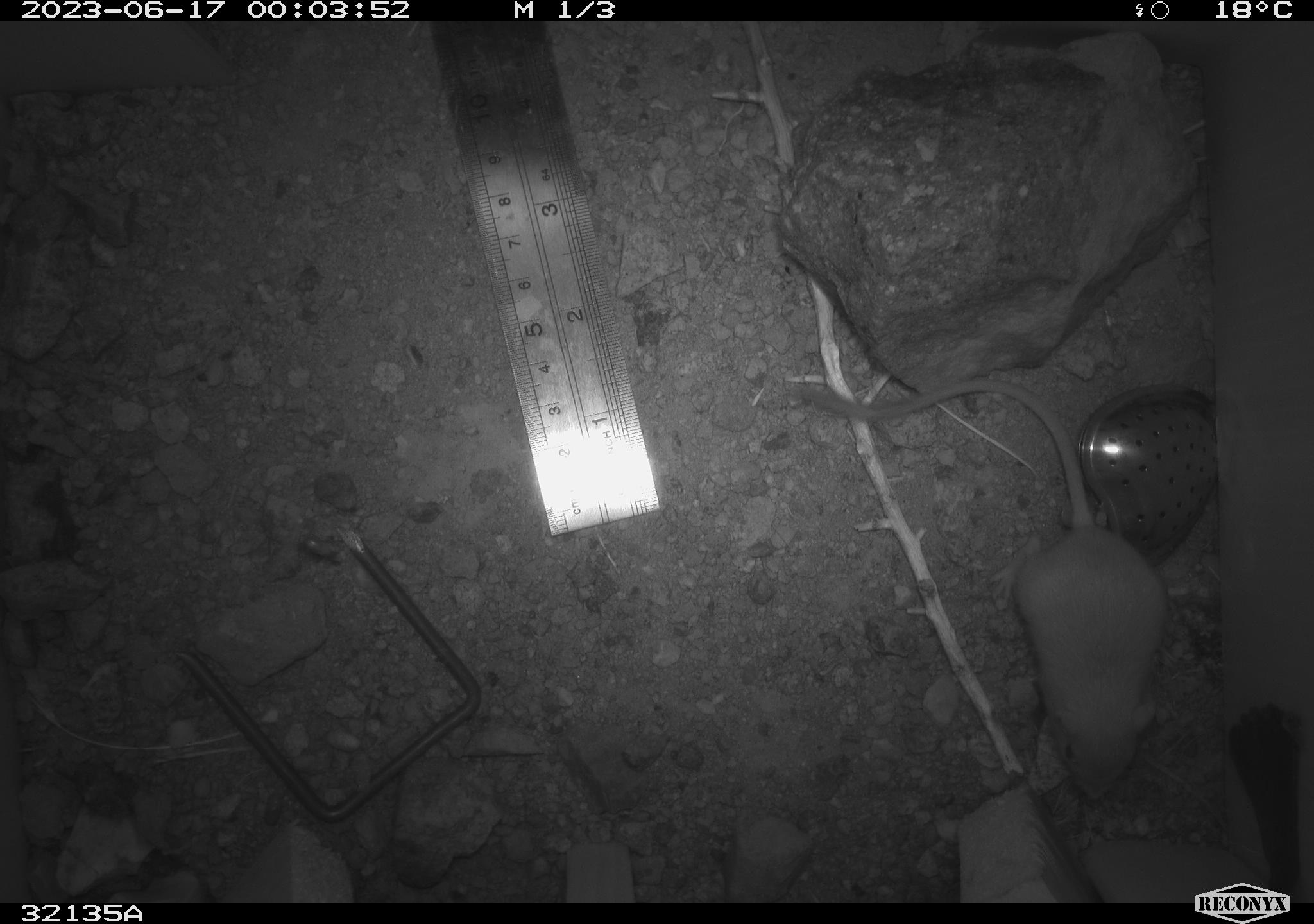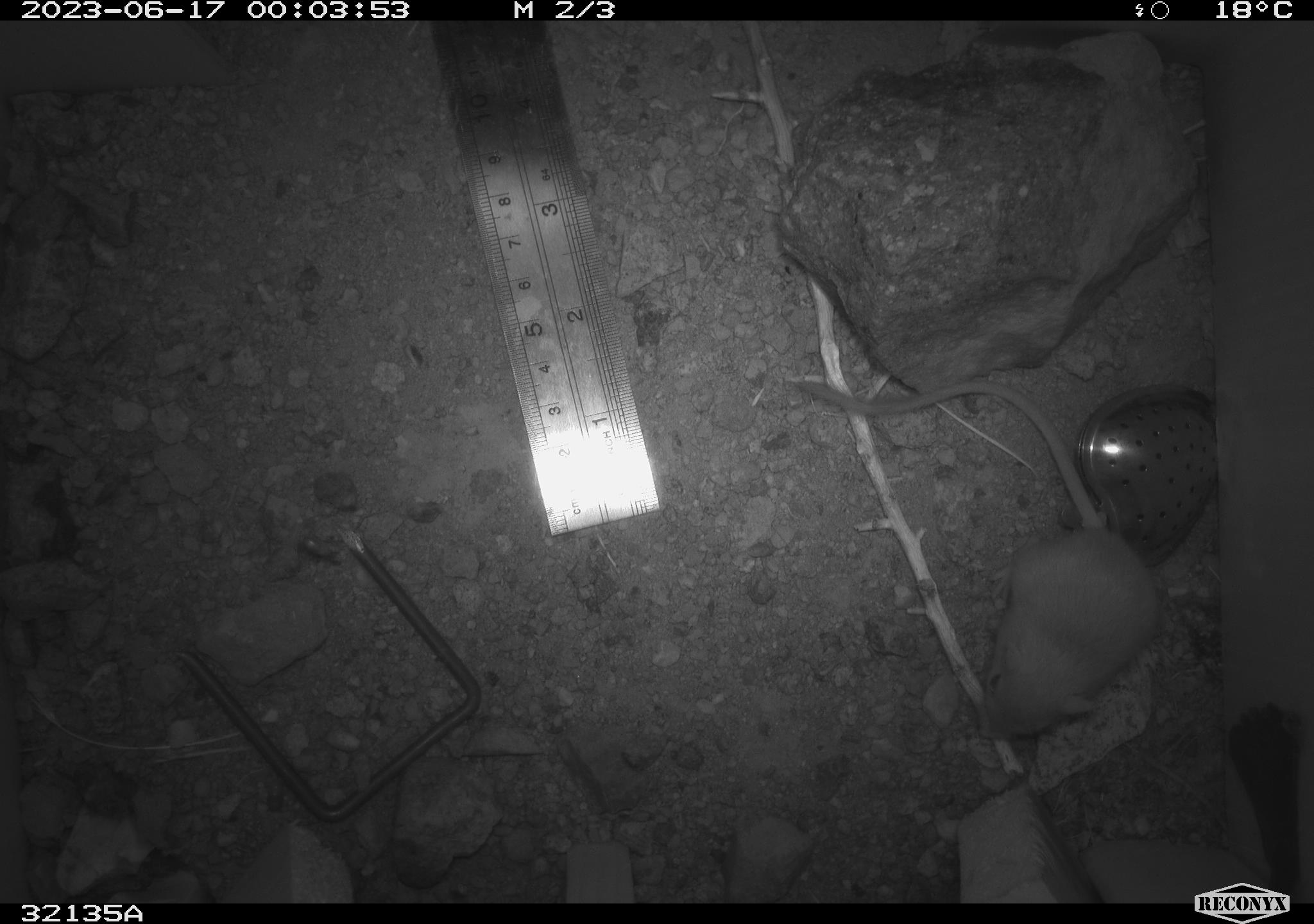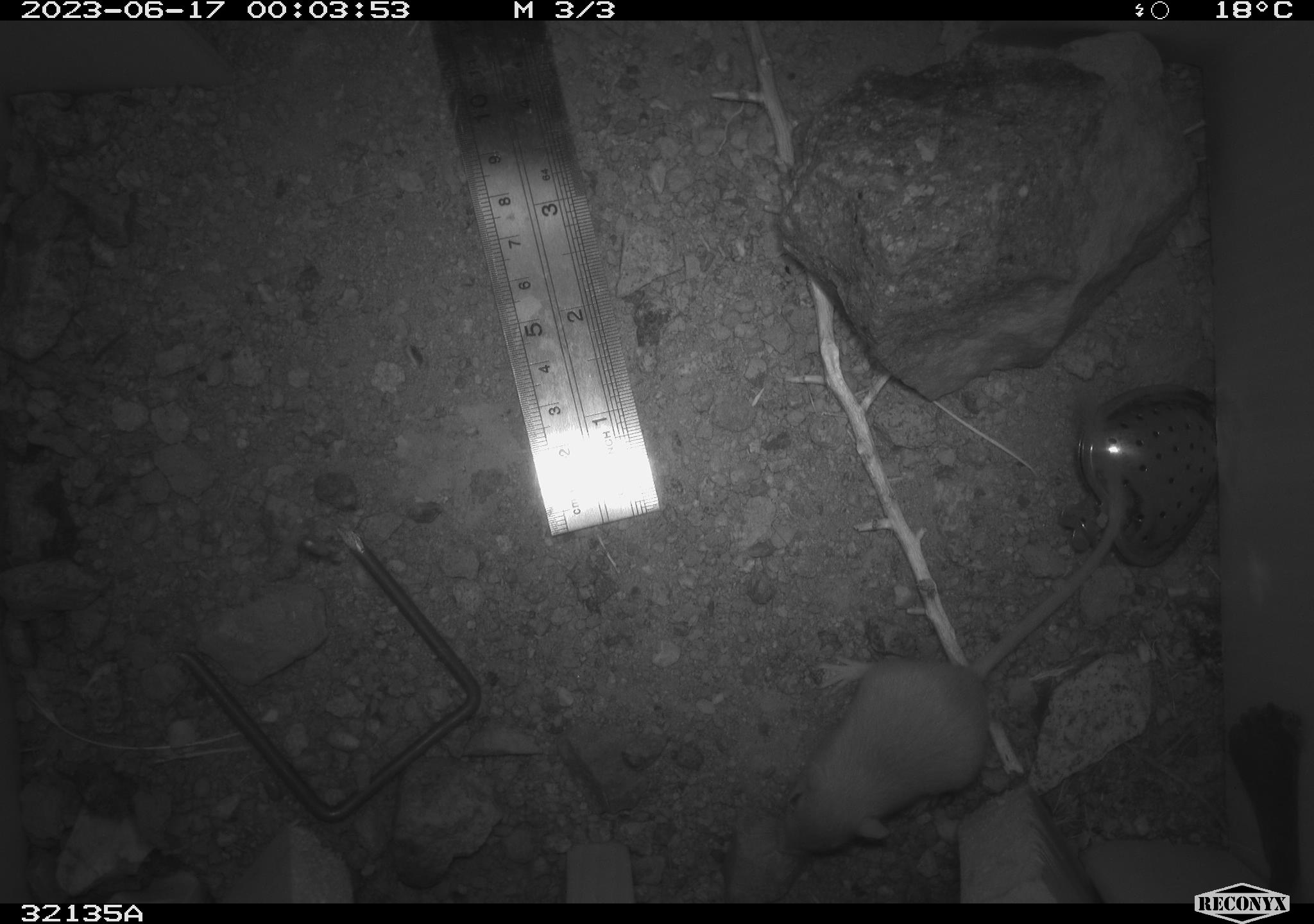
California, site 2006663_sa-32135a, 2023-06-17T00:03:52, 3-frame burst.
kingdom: Animalia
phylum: Chordata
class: Mammalia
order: Rodentia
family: Heteromyidae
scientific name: Heteromyidae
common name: kangaroo rats and pocket mice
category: heteromyidae family